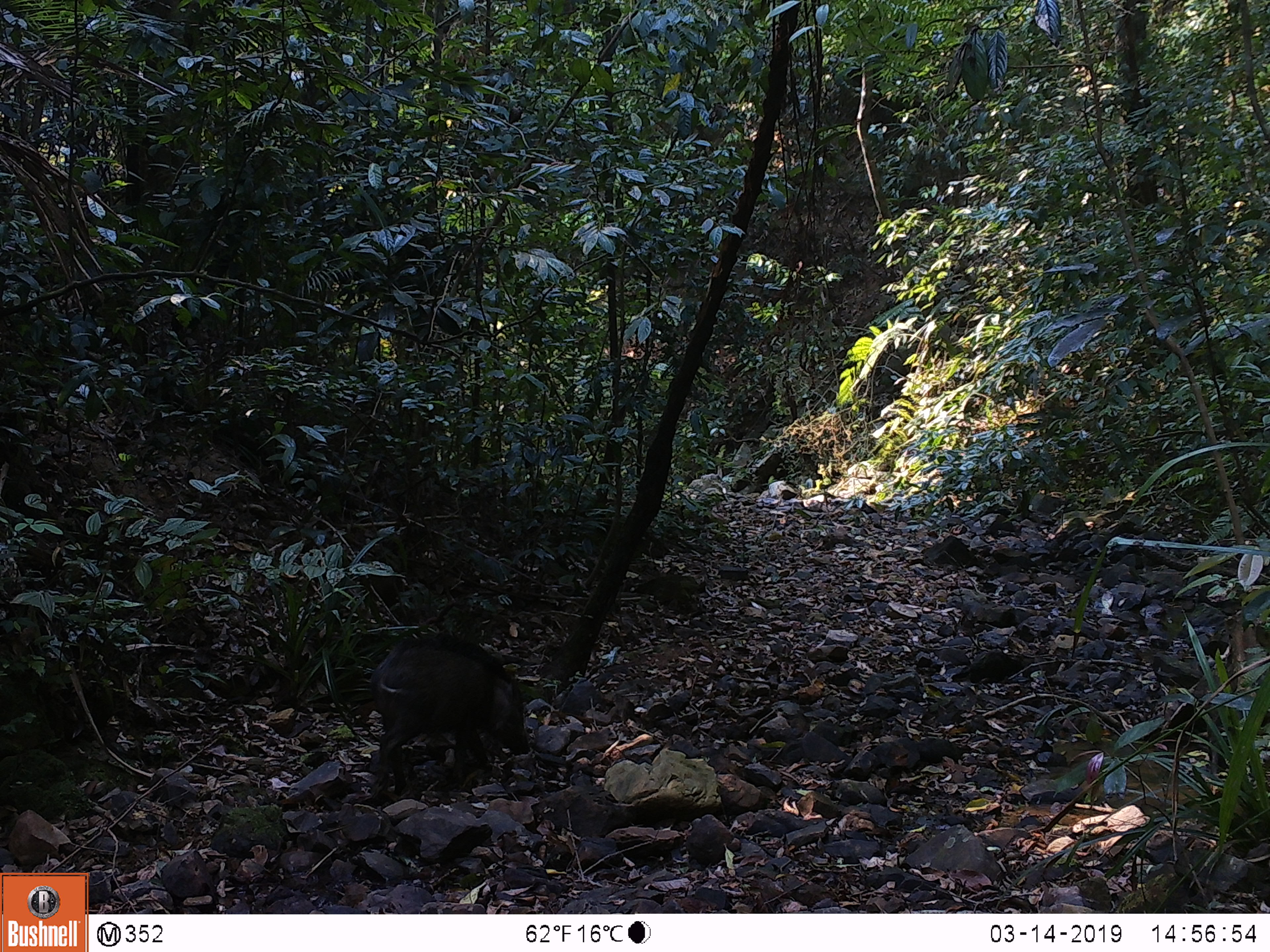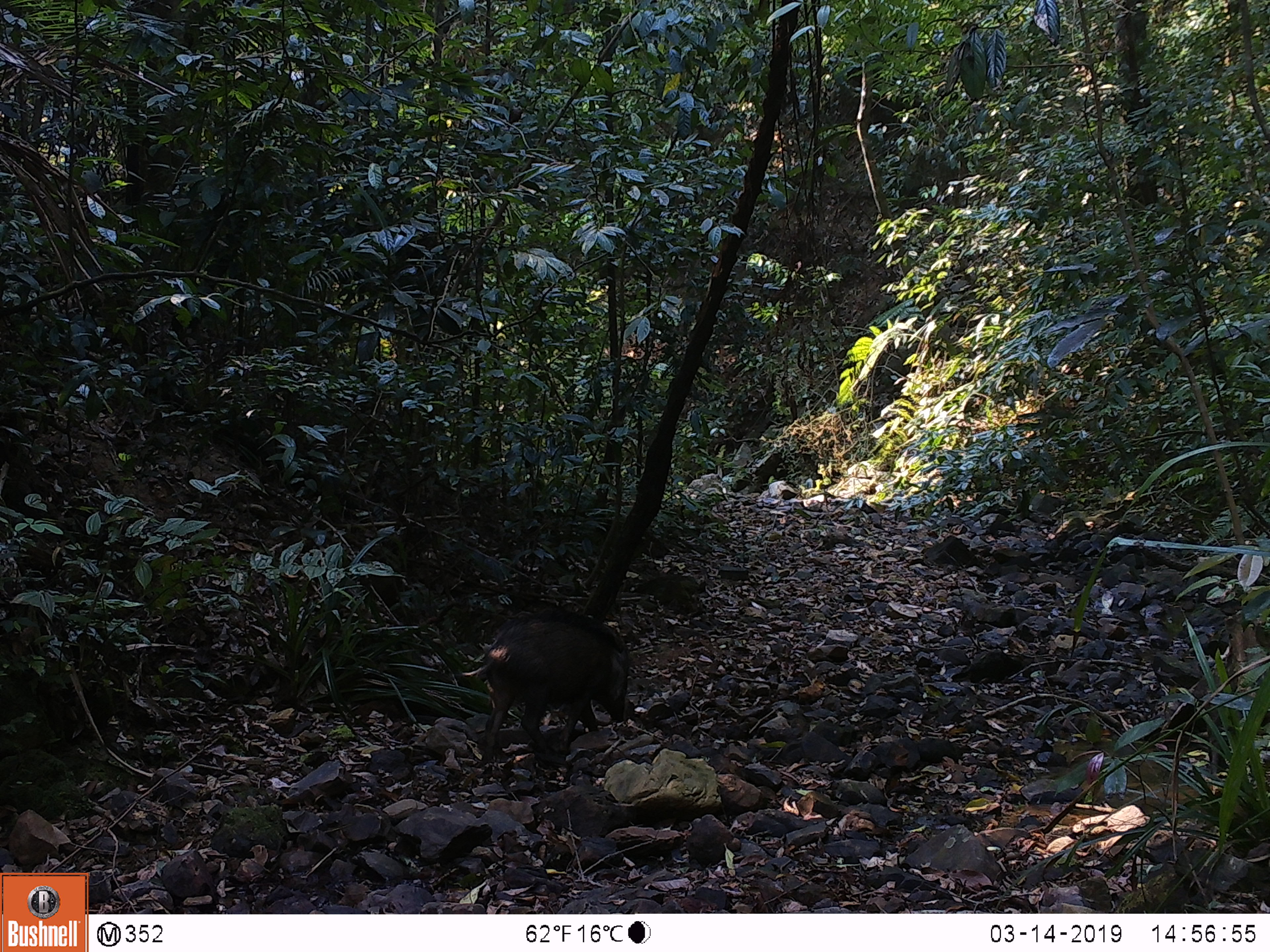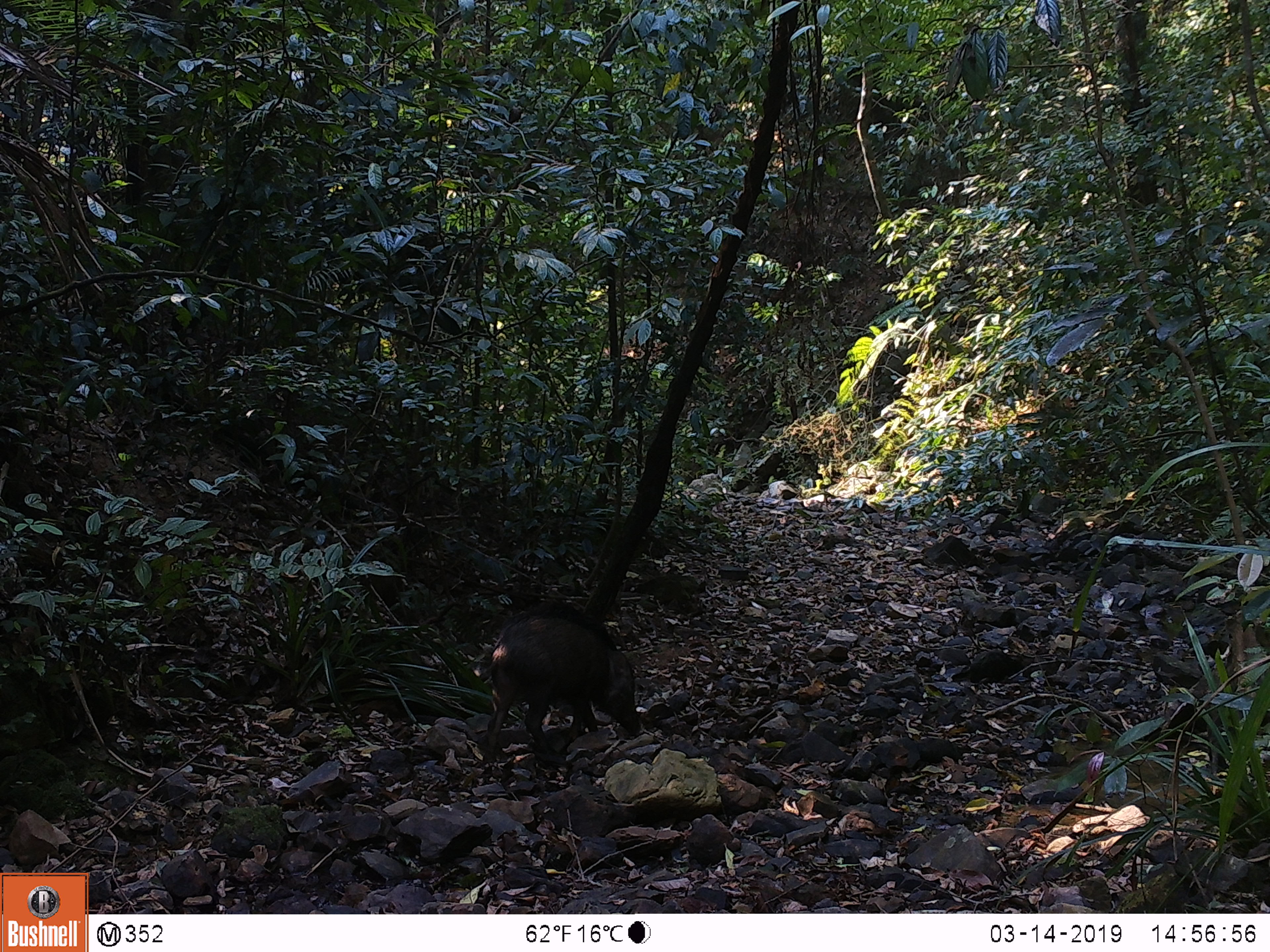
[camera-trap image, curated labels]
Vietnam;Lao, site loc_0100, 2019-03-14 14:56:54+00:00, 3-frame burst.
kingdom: Animalia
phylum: Chordata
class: Mammalia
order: Artiodactyla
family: Suidae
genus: Sus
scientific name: Sus scrofa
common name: eurasian wild pig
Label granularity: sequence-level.